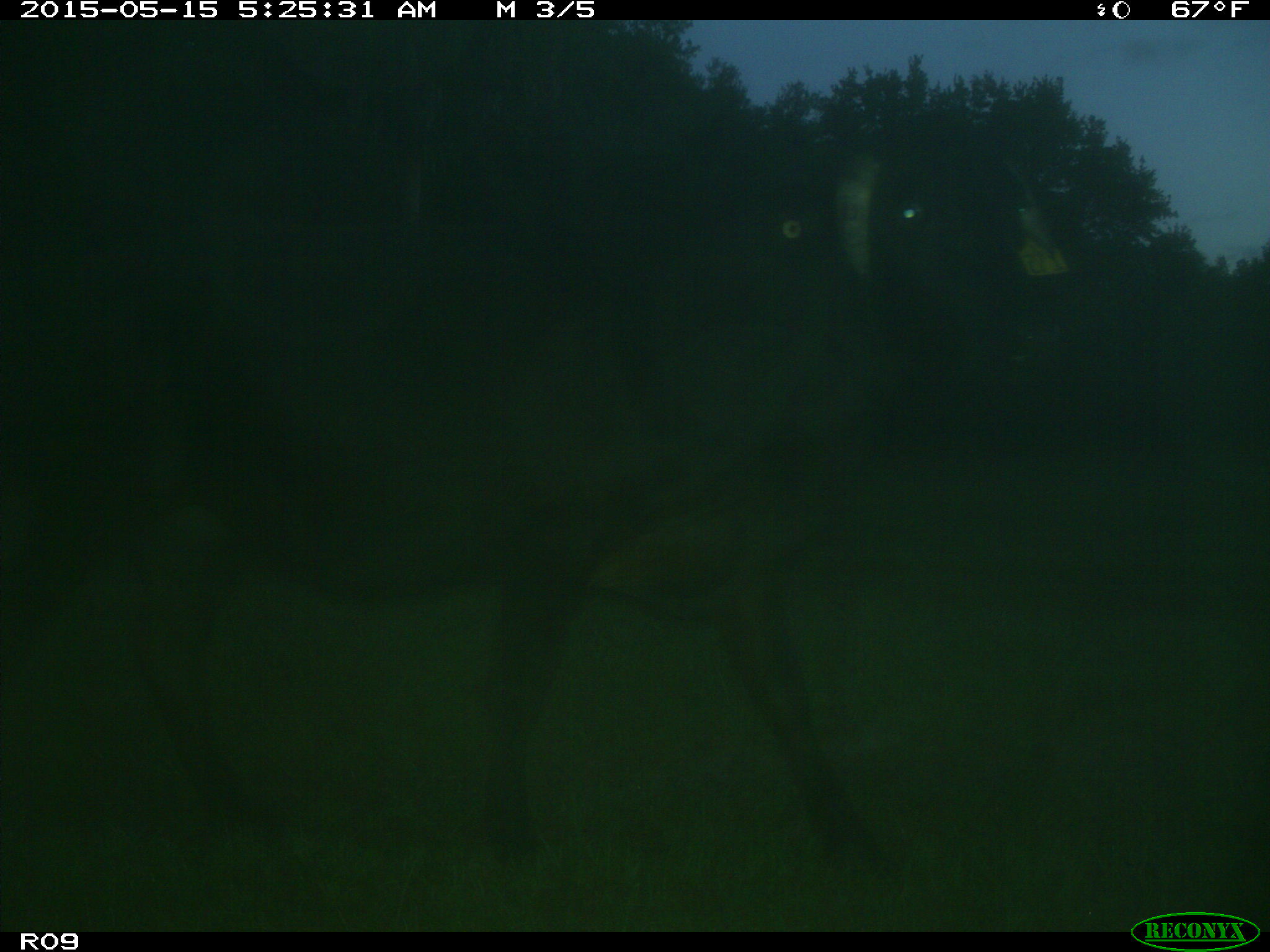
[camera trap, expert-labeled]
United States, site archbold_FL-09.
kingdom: Animalia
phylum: Chordata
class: Mammalia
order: Artiodactyla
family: Bovidae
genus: Bos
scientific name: Bos taurus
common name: domestic cow